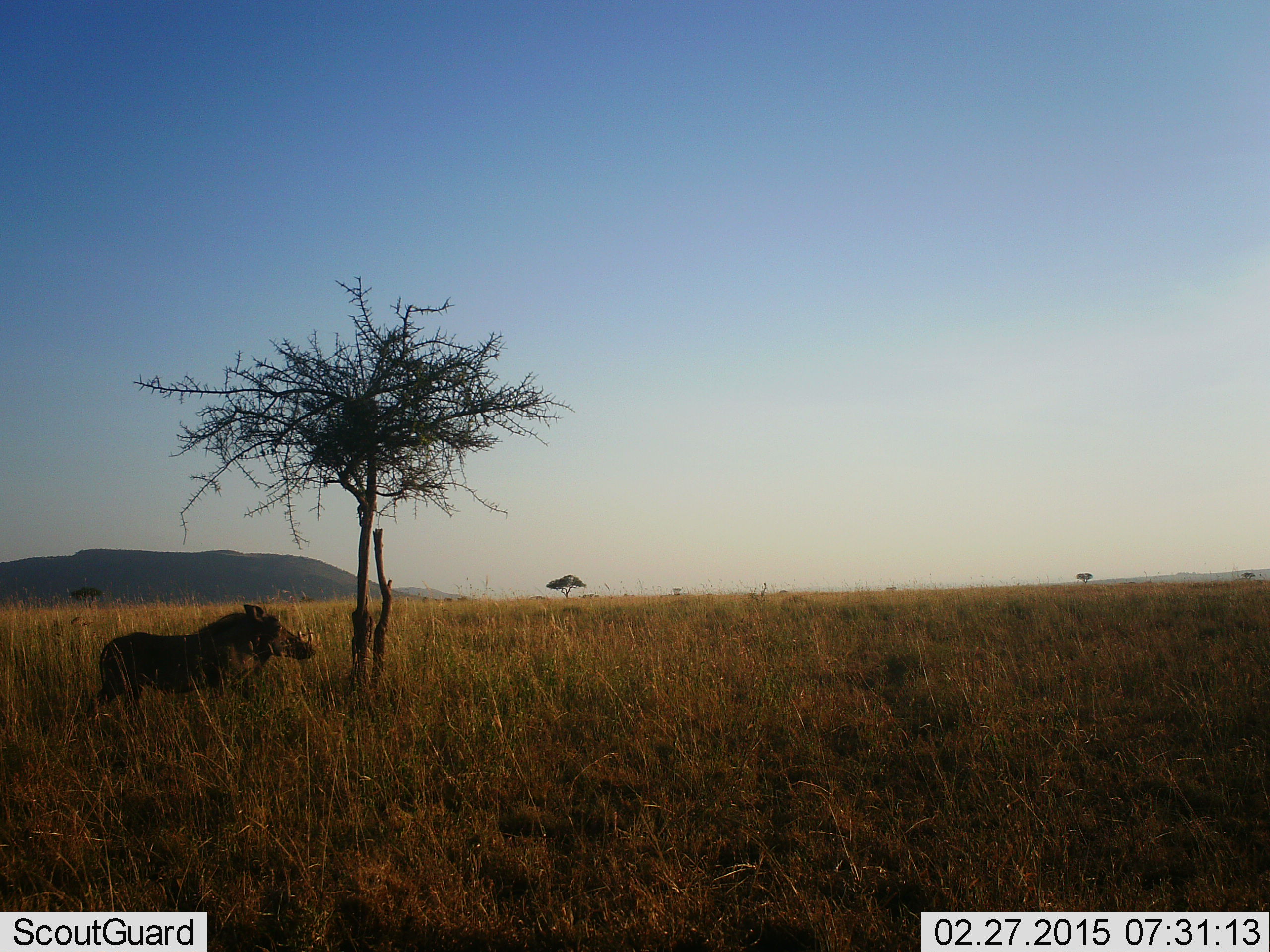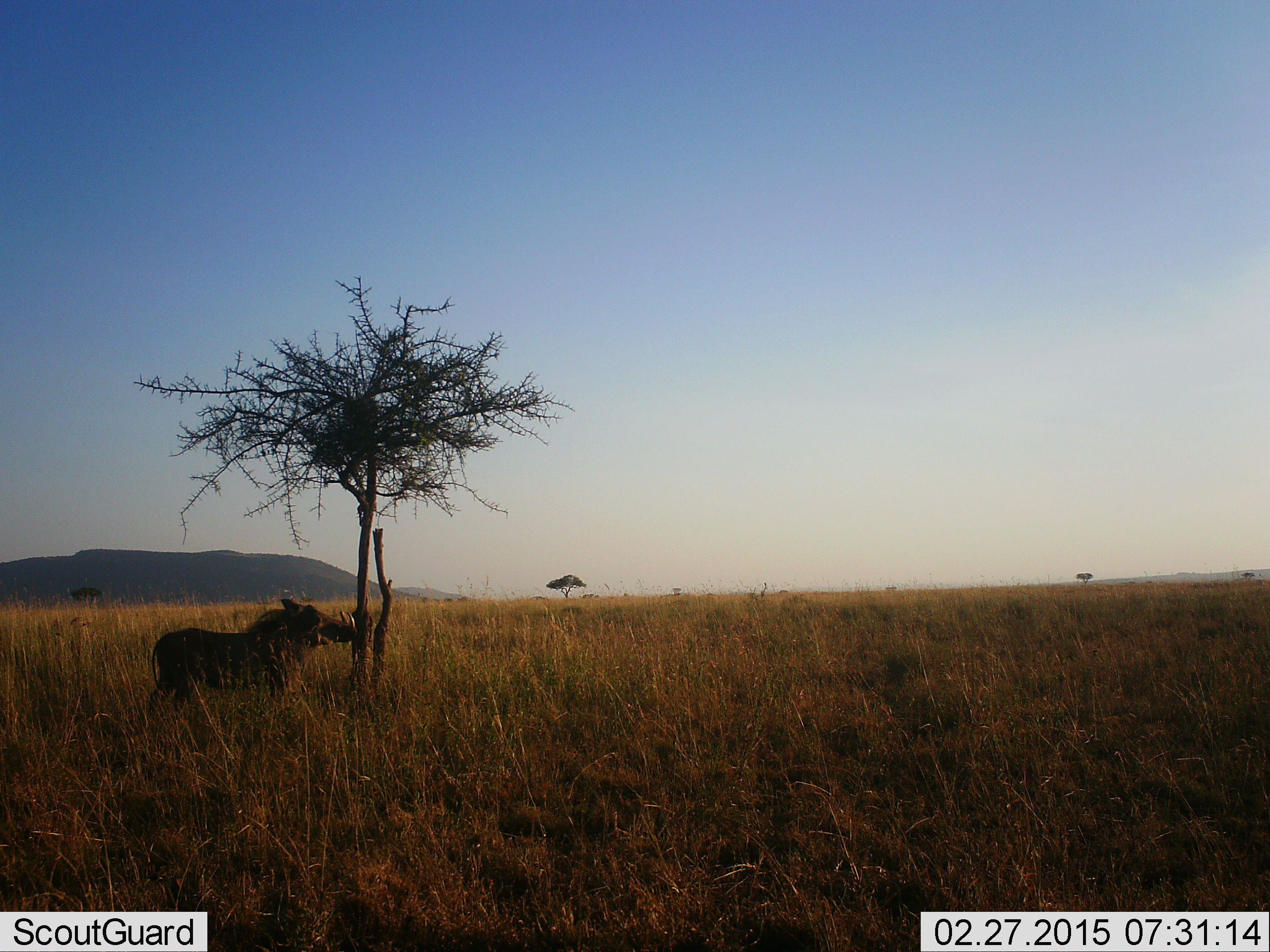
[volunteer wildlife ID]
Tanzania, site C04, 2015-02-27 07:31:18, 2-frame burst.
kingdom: Animalia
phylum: Chordata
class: Mammalia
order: Artiodactyla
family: Suidae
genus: Phacochoerus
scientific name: Phacochoerus africanus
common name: warthog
Warthog (Phacochoerus africanus), count 1. Behavior (volunteer vote fractions): standing 20%, resting 0%, moving 90%, interacting 0%. Young present (vote fraction): 0%. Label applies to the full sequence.